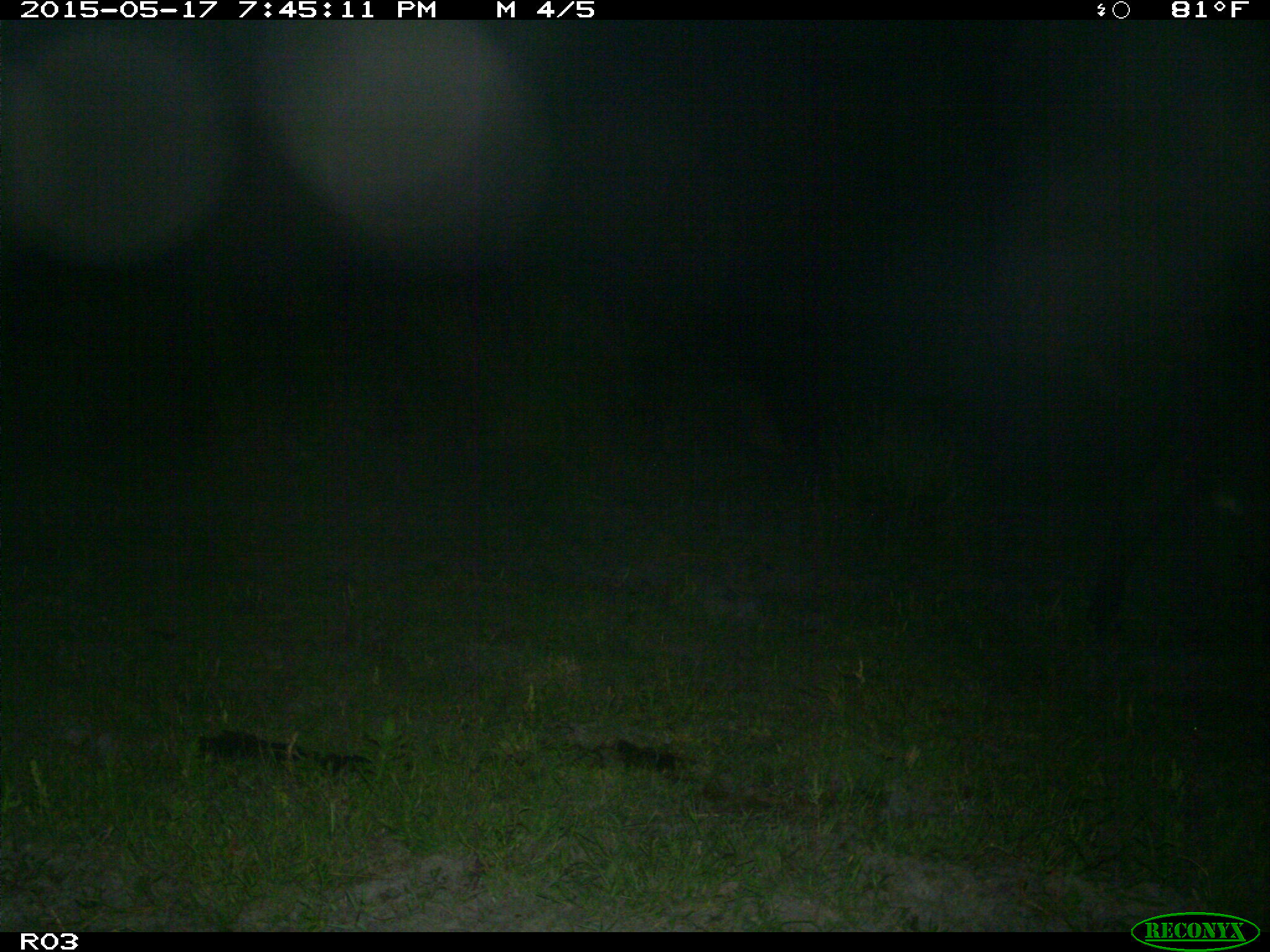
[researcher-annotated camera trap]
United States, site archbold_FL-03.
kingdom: Animalia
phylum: Chordata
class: Mammalia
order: Artiodactyla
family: Bovidae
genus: Bos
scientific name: Bos taurus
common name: domestic cow